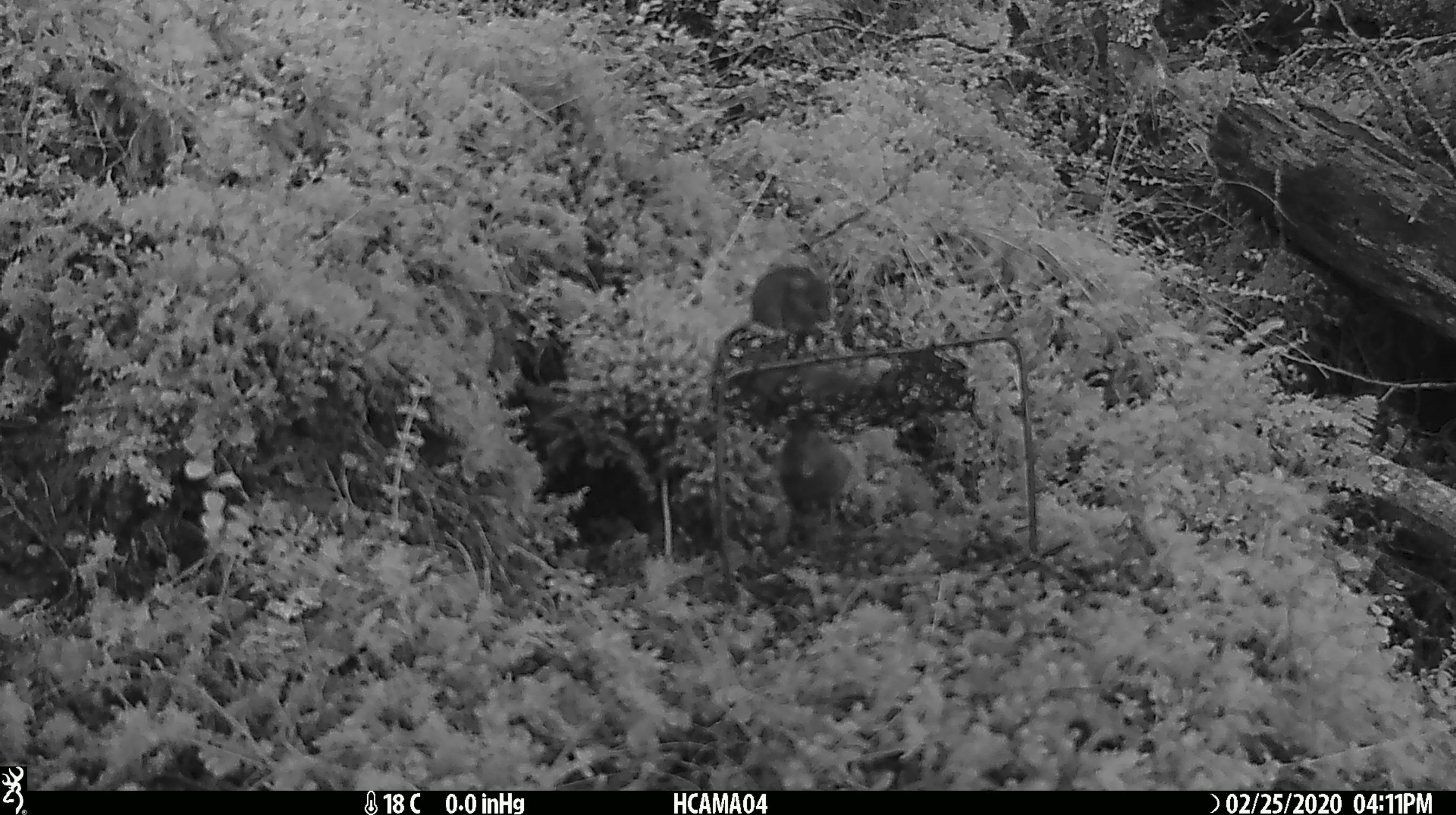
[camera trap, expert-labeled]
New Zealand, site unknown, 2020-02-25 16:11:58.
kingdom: Animalia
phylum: Chordata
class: Mammalia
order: Rodentia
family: Muridae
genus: Mus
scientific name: Mus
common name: mouse